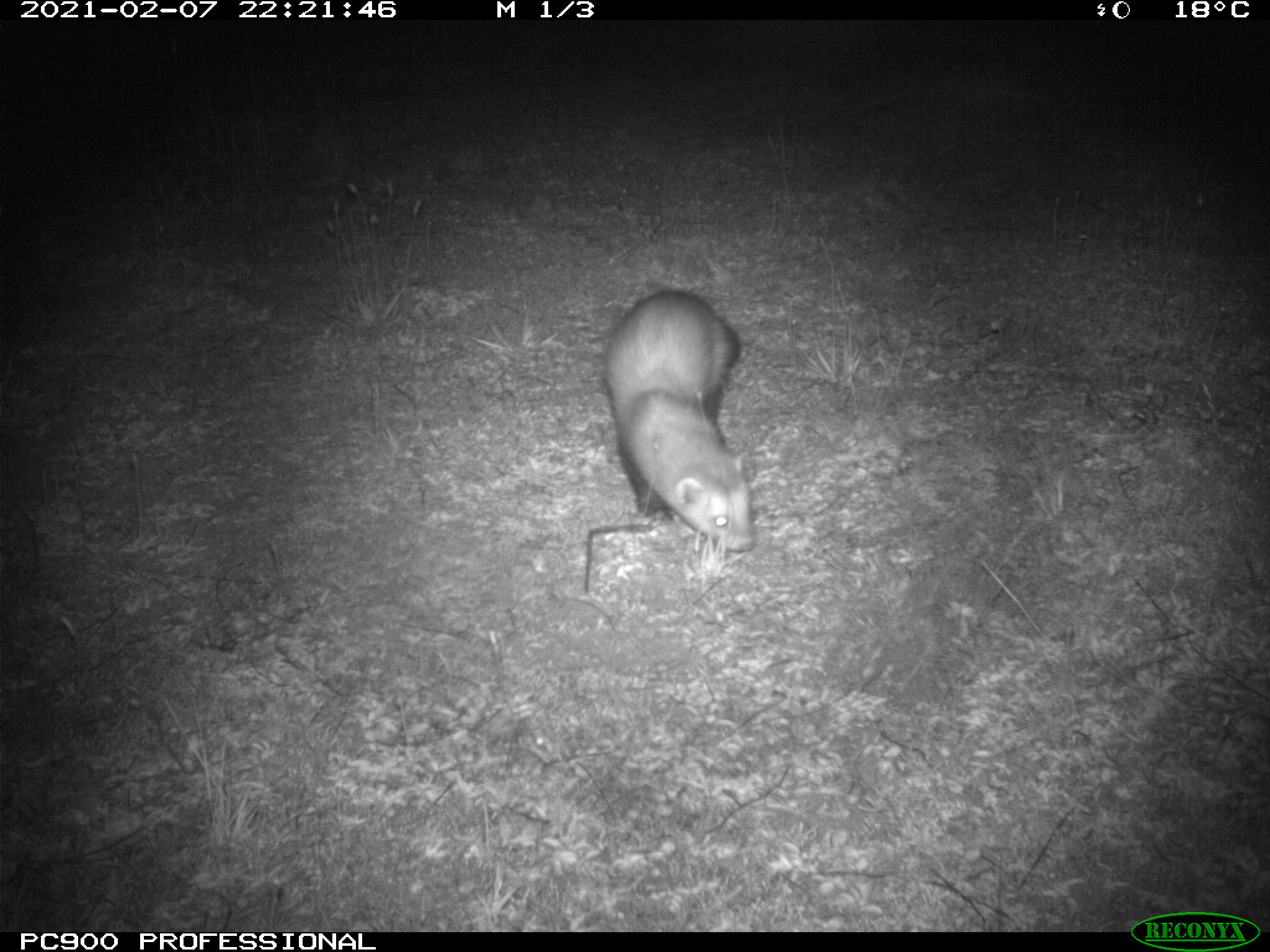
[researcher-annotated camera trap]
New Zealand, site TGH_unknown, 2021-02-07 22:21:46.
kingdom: Animalia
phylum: Chordata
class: Mammalia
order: Carnivora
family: Mustelidae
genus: Mustela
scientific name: Mustela furo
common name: ferret